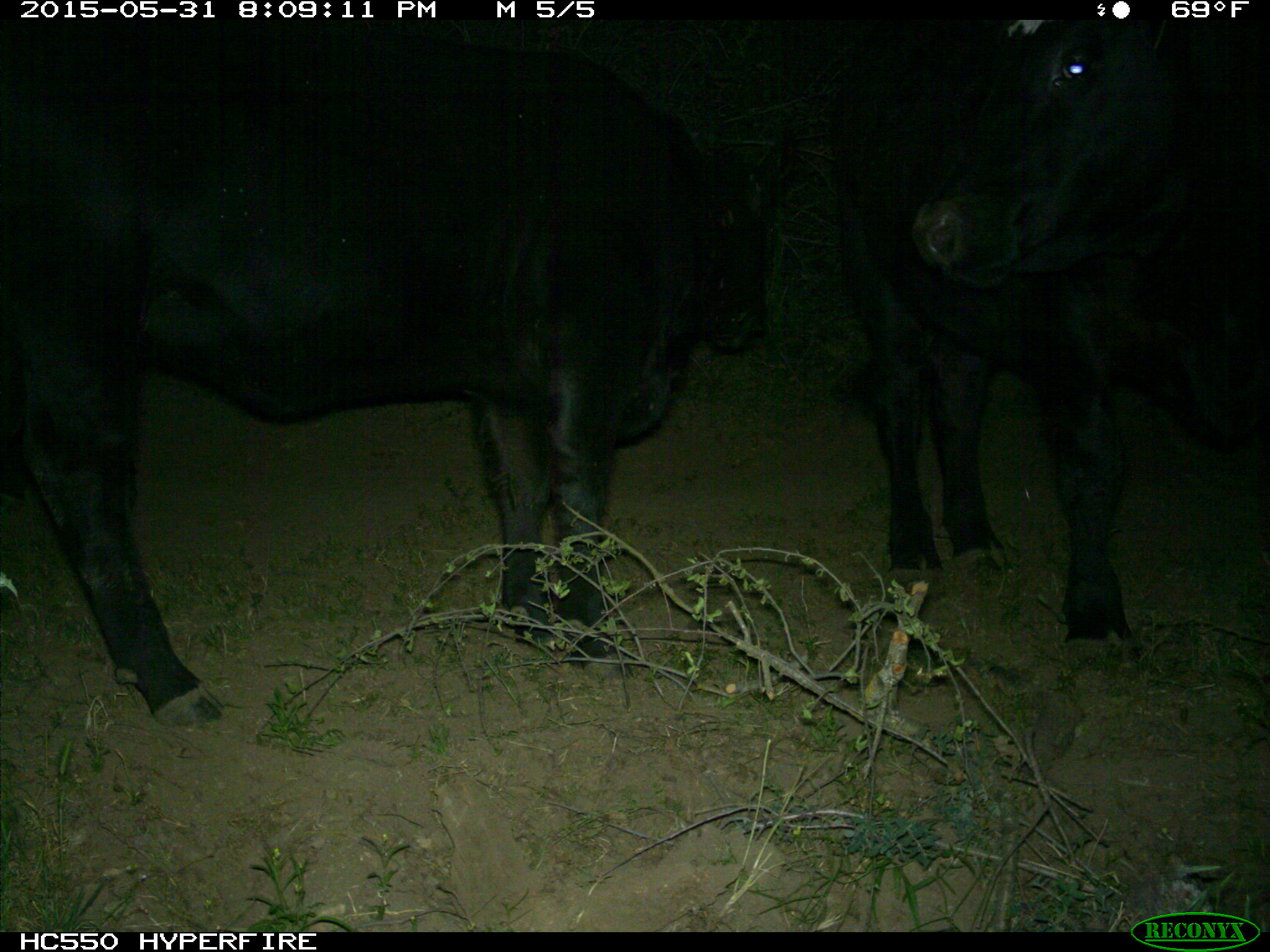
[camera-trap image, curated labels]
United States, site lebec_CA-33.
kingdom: Animalia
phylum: Chordata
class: Mammalia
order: Artiodactyla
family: Bovidae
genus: Bos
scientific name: Bos taurus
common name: domestic cow